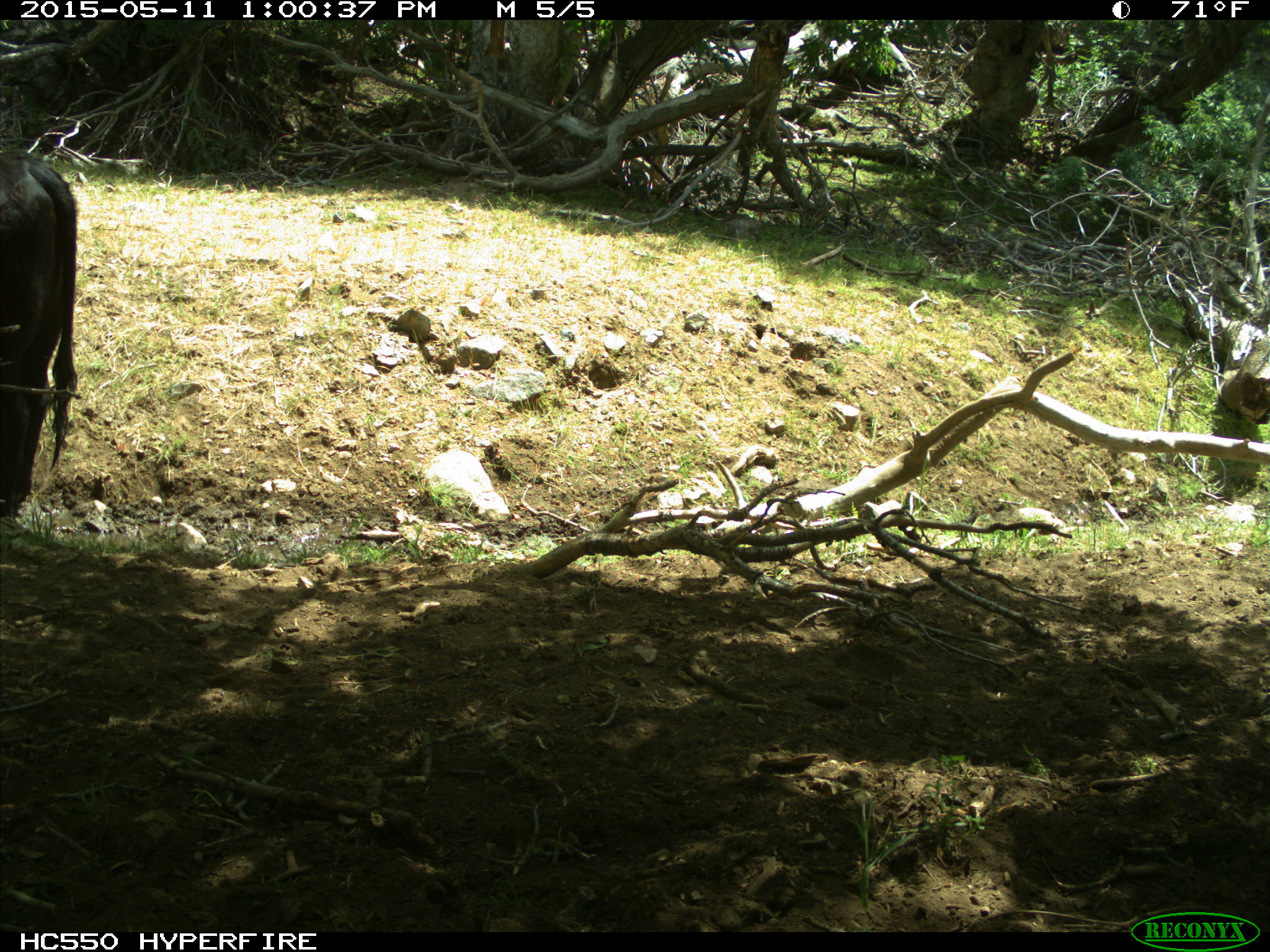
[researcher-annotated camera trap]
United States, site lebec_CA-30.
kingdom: Animalia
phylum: Chordata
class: Mammalia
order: Artiodactyla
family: Bovidae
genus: Bos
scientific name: Bos taurus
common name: domestic cow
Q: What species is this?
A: Bos taurus (domestic cow).